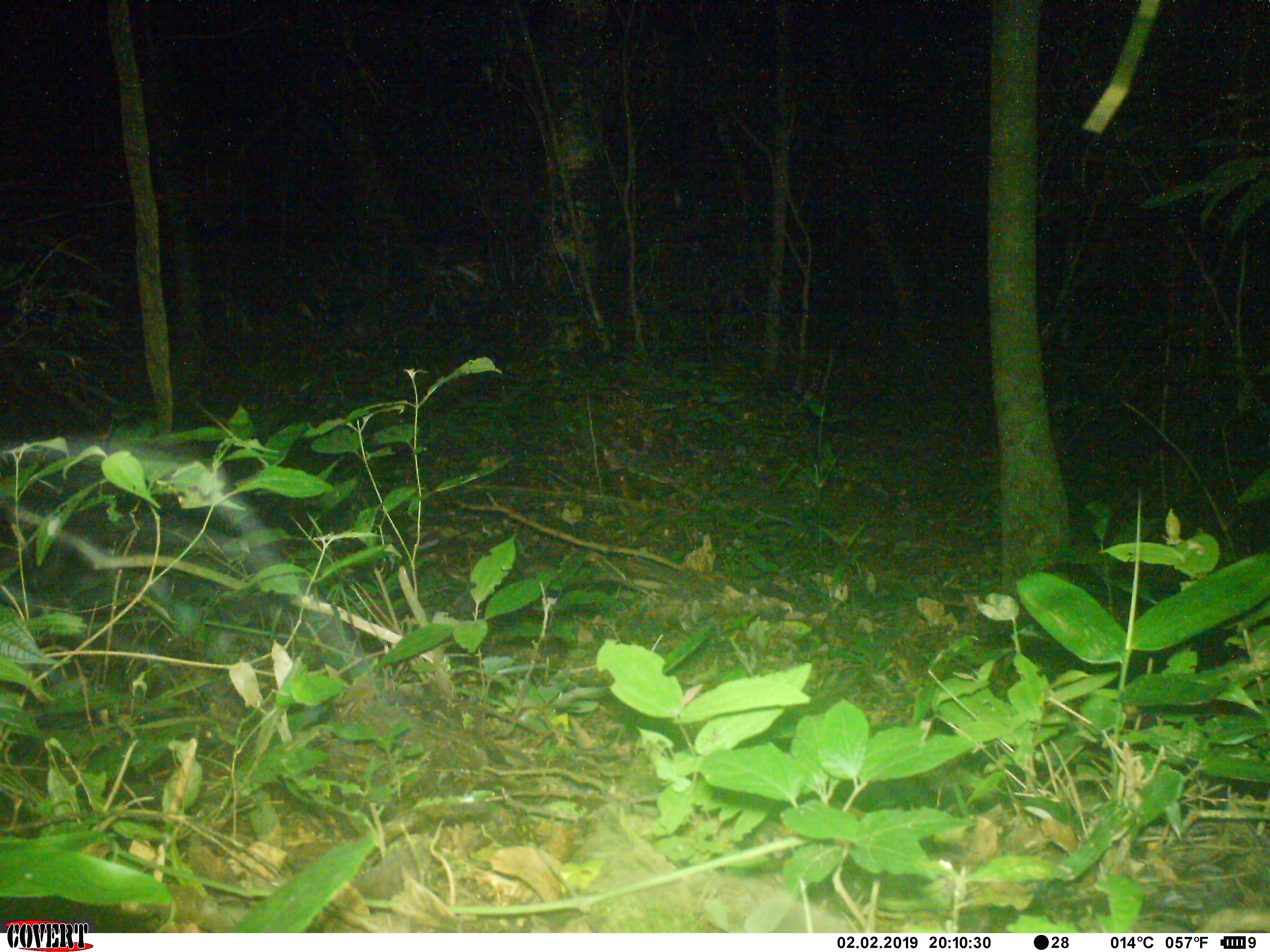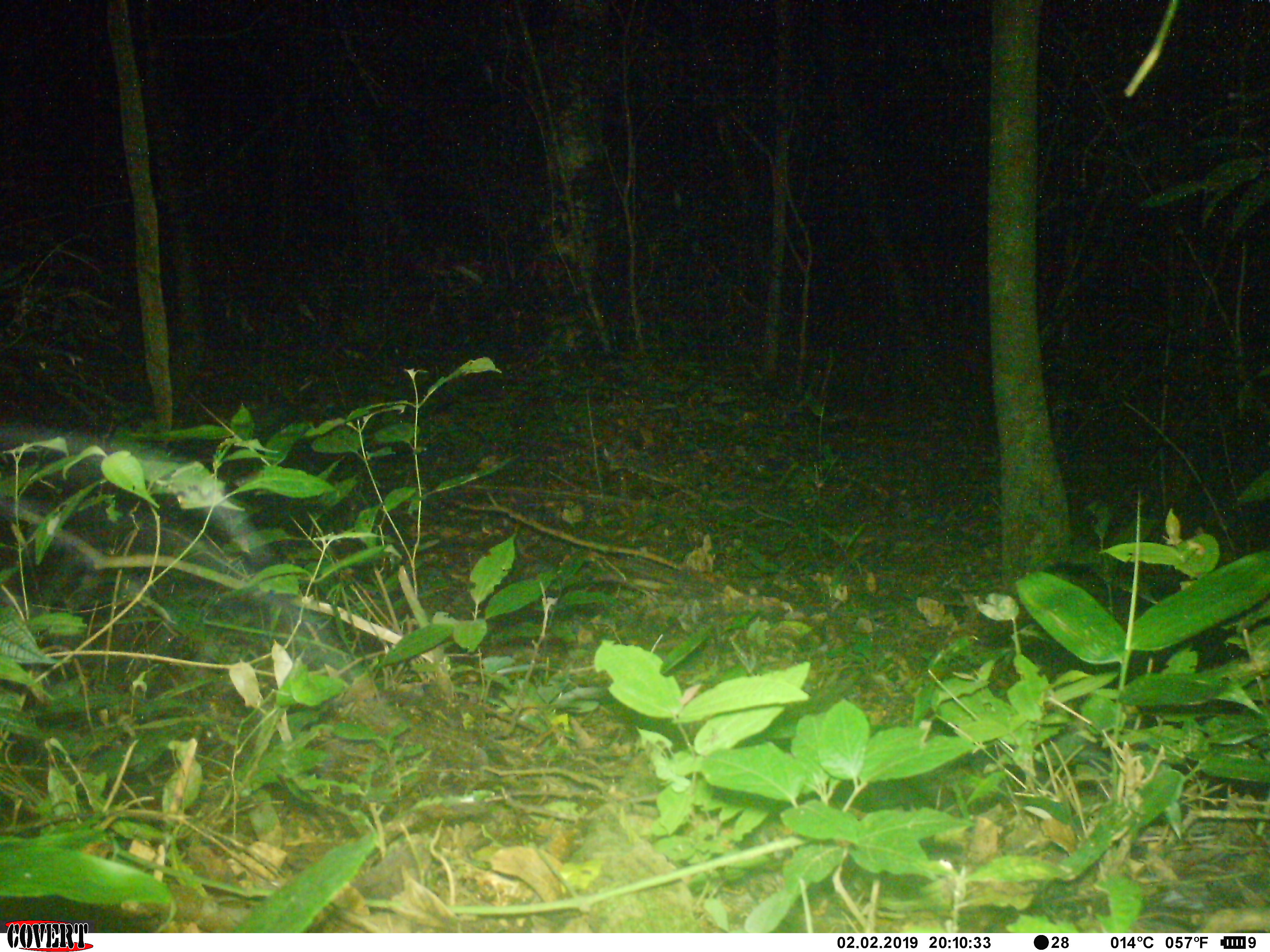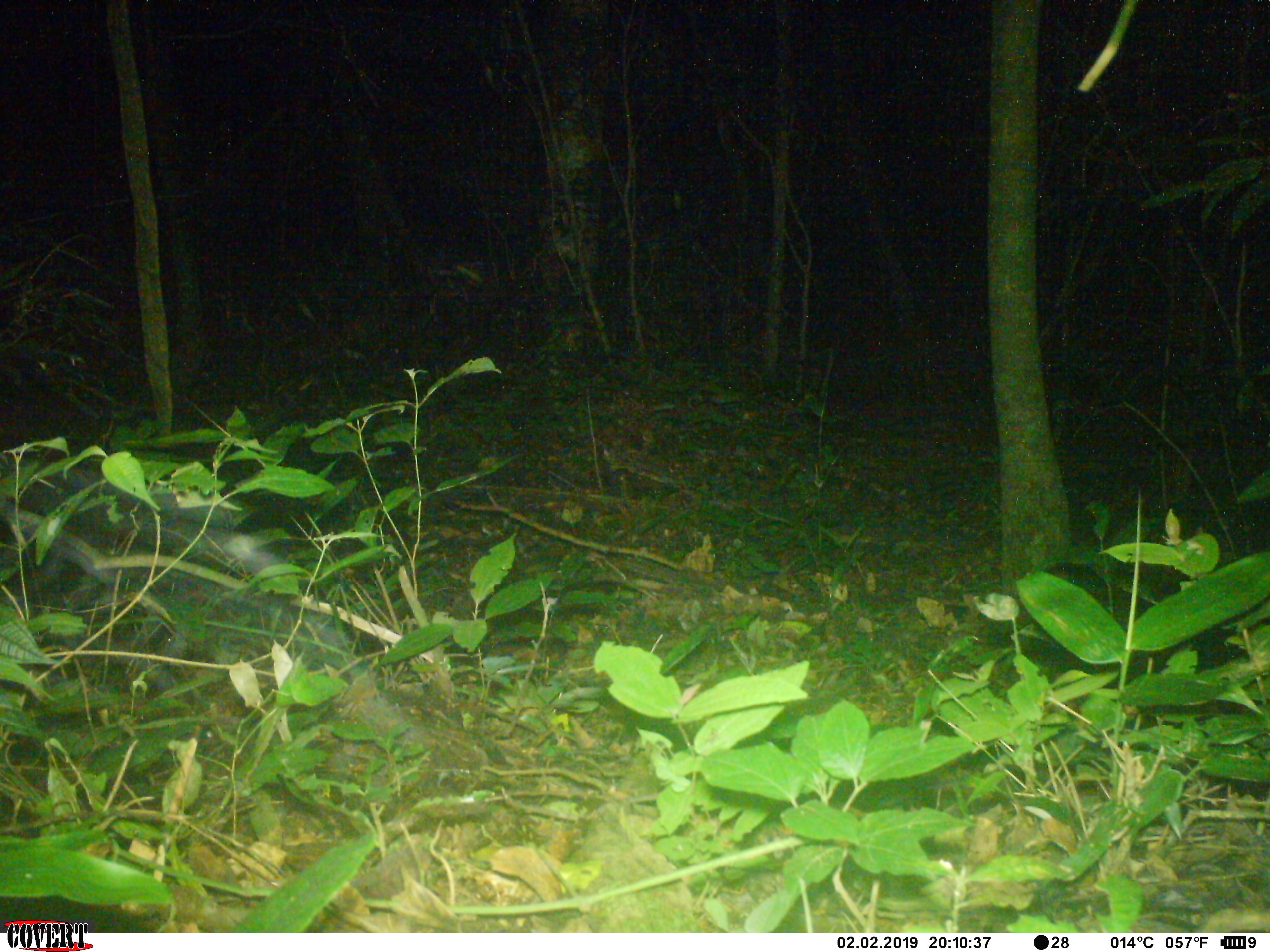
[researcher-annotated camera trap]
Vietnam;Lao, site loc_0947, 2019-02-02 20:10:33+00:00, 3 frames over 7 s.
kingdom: Animalia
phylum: Chordata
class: Mammalia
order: Rodentia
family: Muridae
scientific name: Muridae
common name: old-world mice and rats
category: unidentified murid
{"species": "unidentified murid (old-world mice and rats) (Muridae)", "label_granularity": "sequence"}